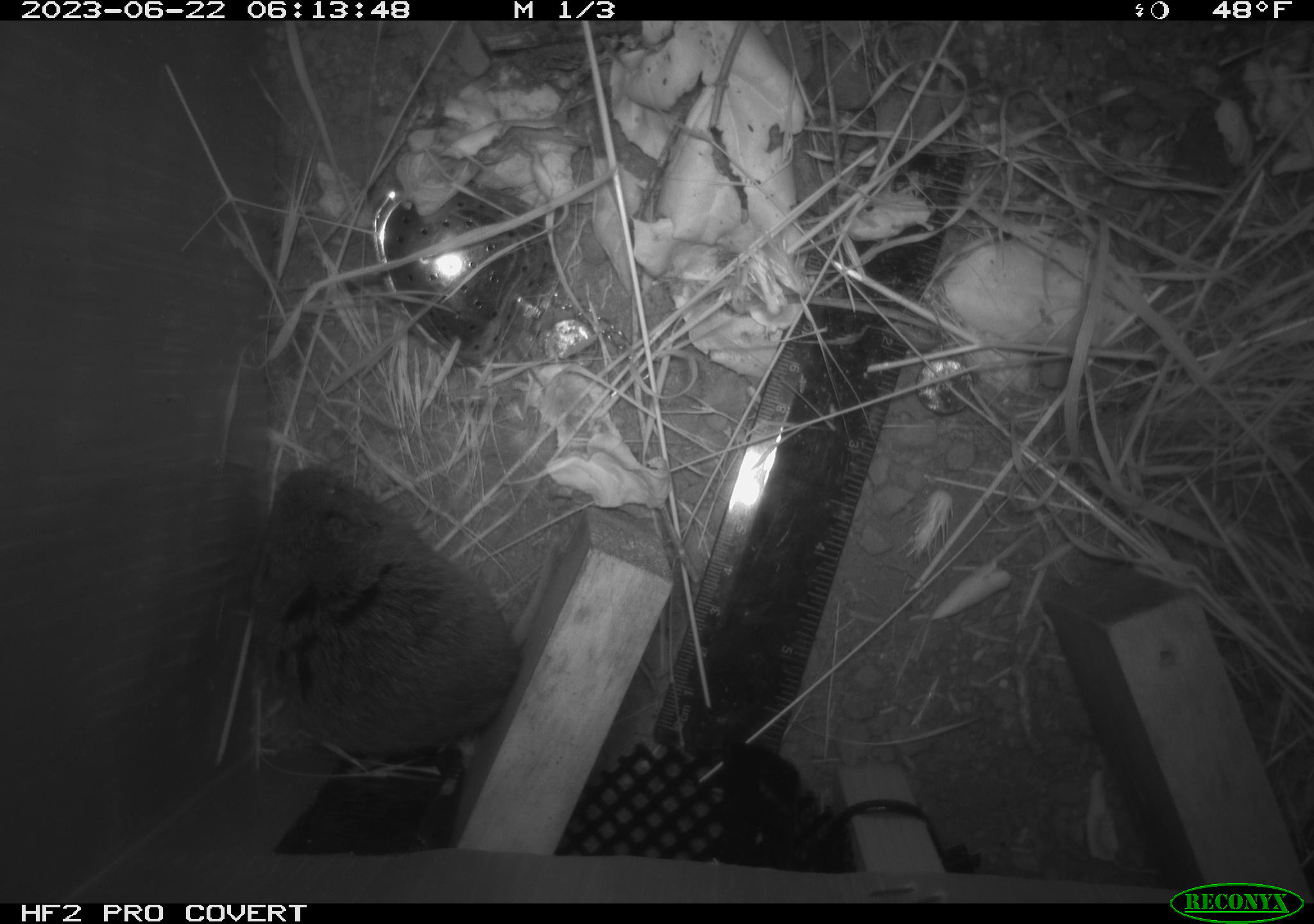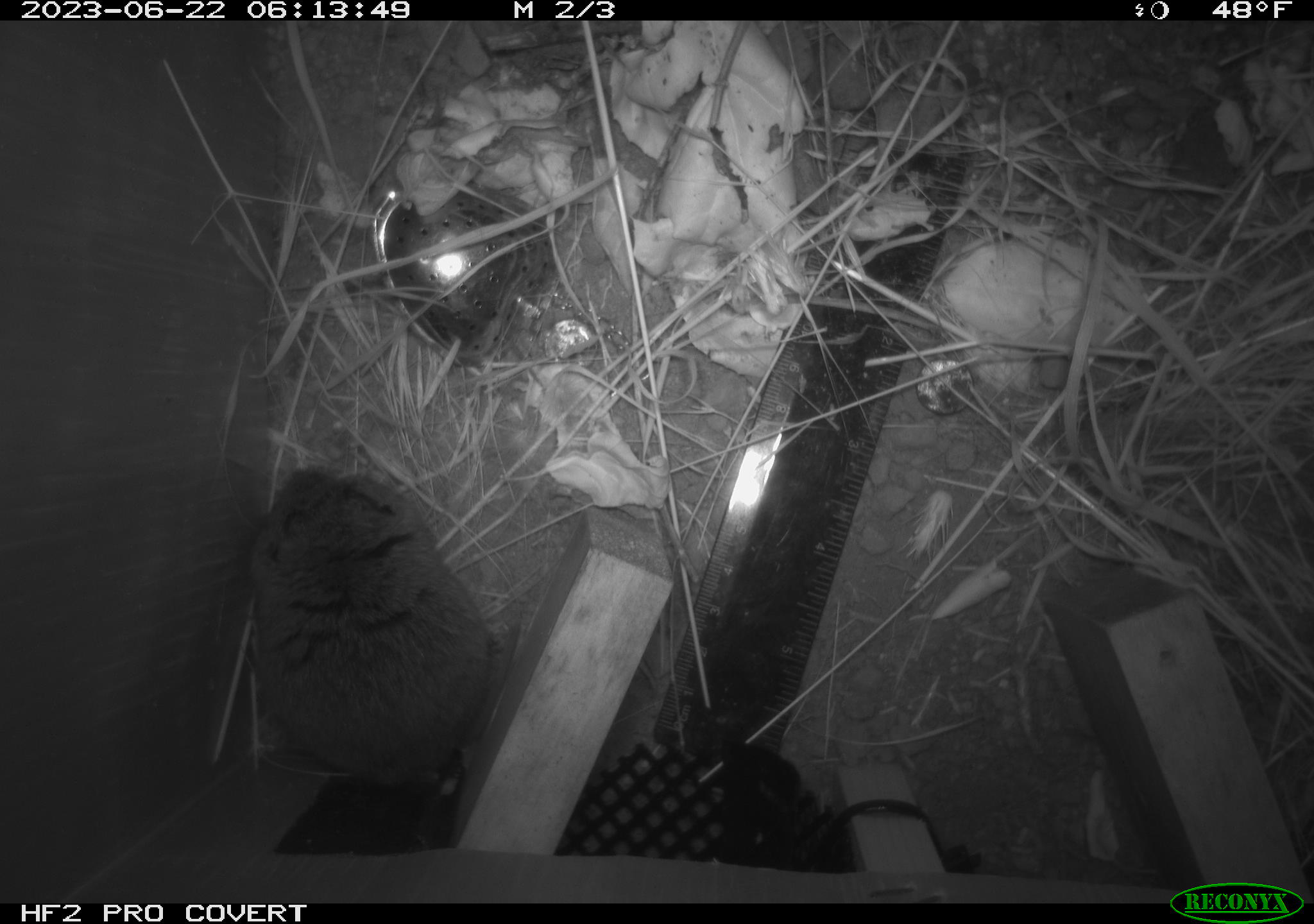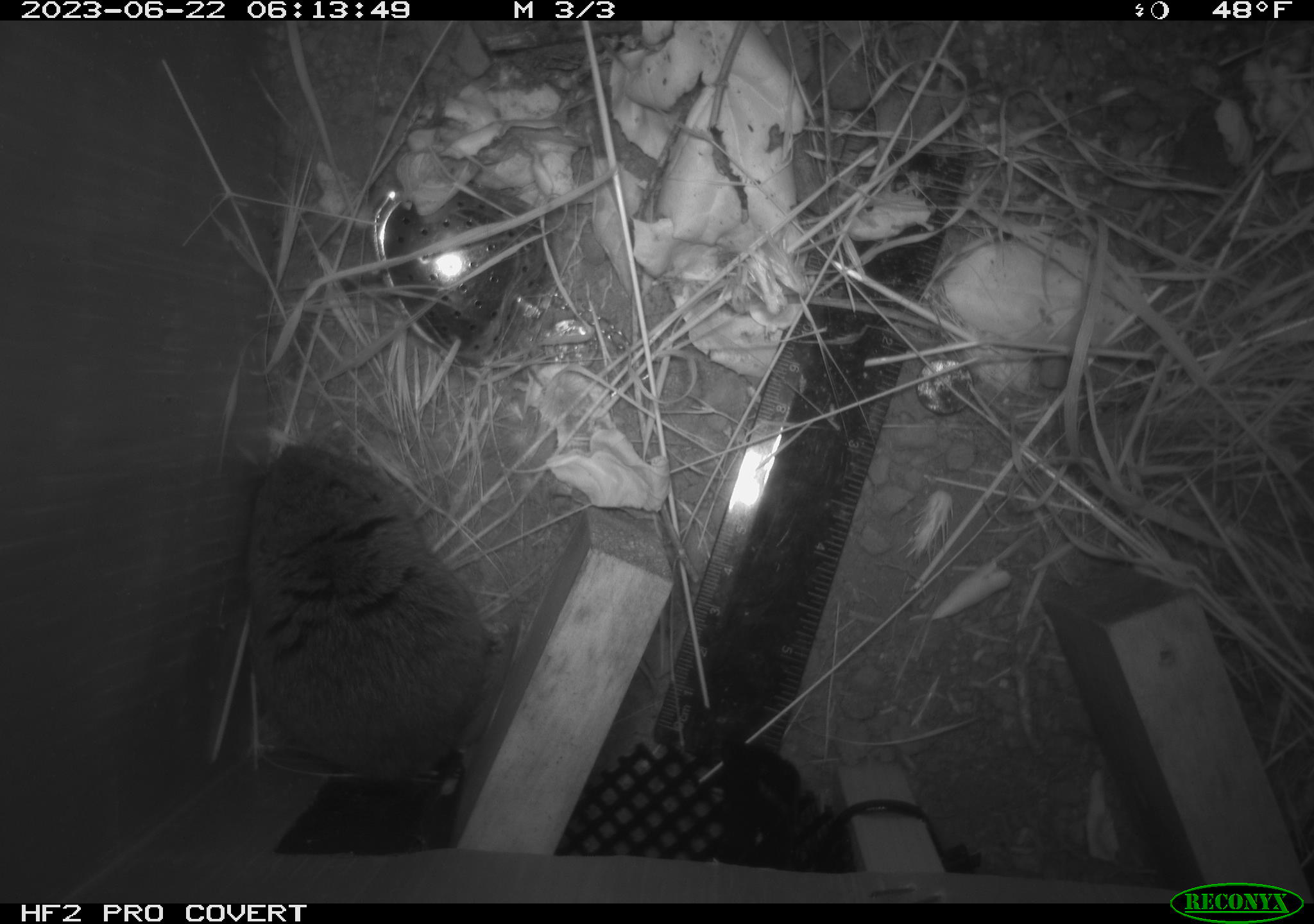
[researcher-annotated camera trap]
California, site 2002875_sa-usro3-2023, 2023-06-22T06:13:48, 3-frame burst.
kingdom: Animalia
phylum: Chordata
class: Mammalia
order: Rodentia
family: Cricetidae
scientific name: Arvicolinae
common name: voles, lemmings, and muskrats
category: arvicolinae subfamily